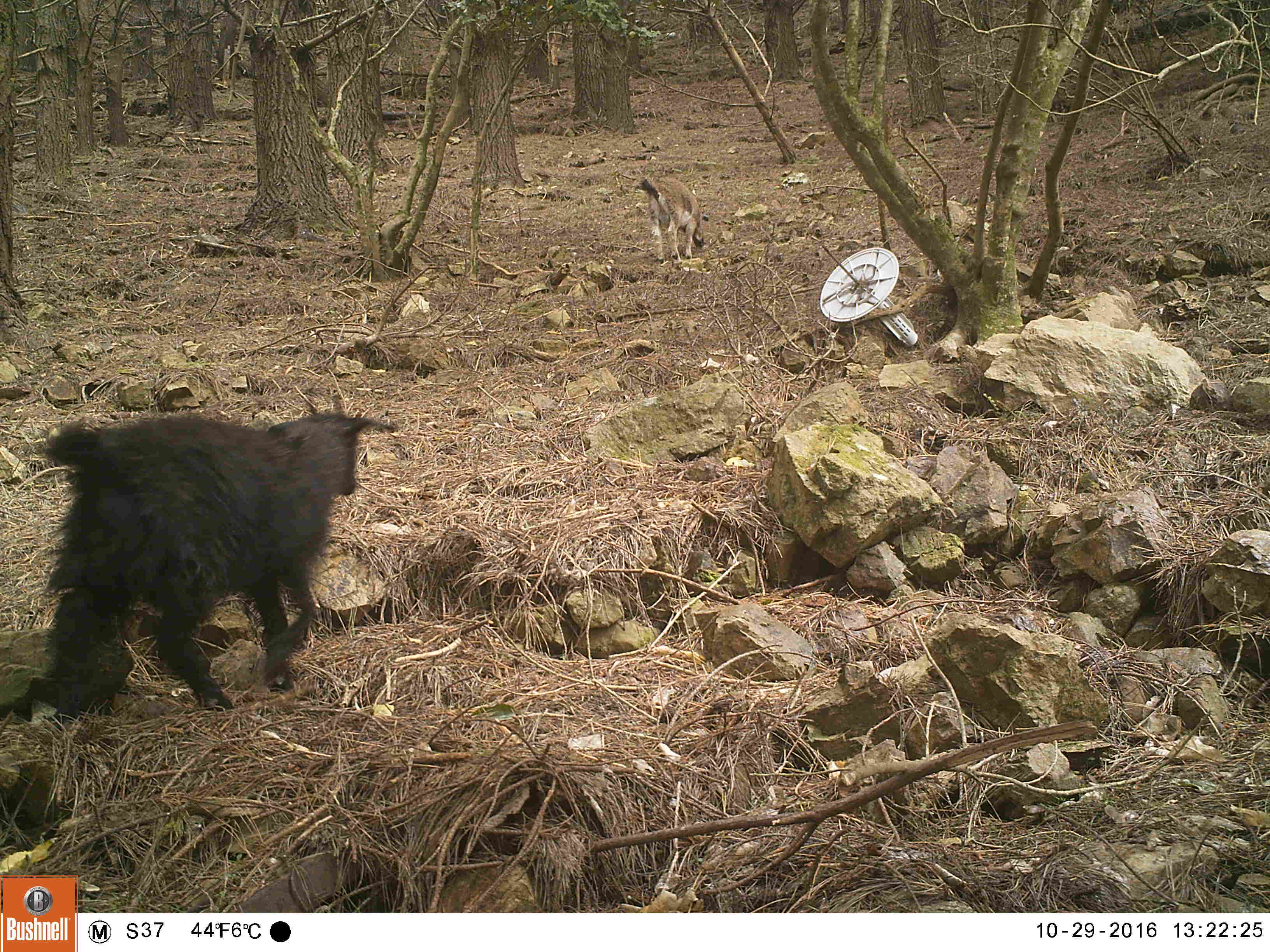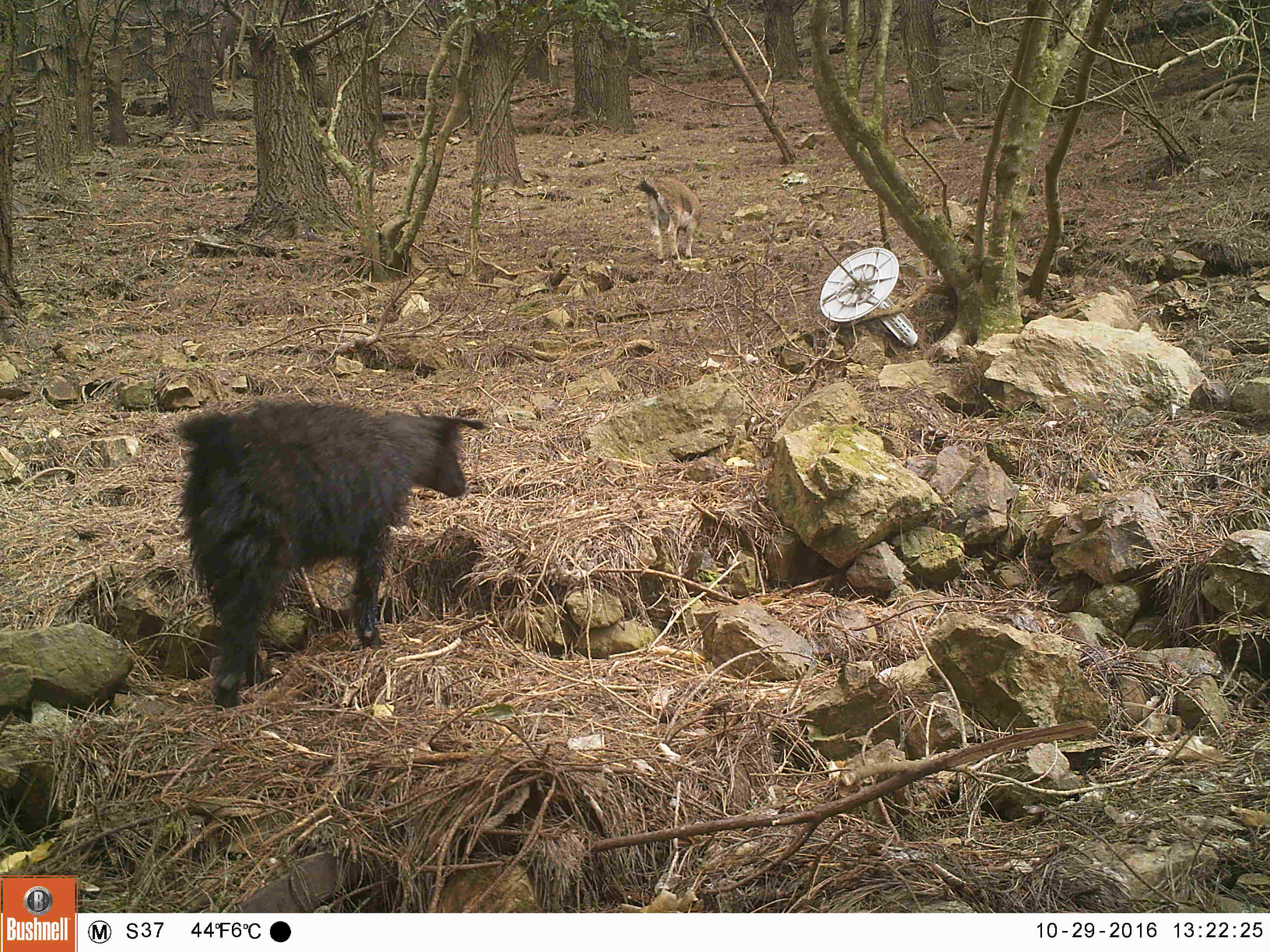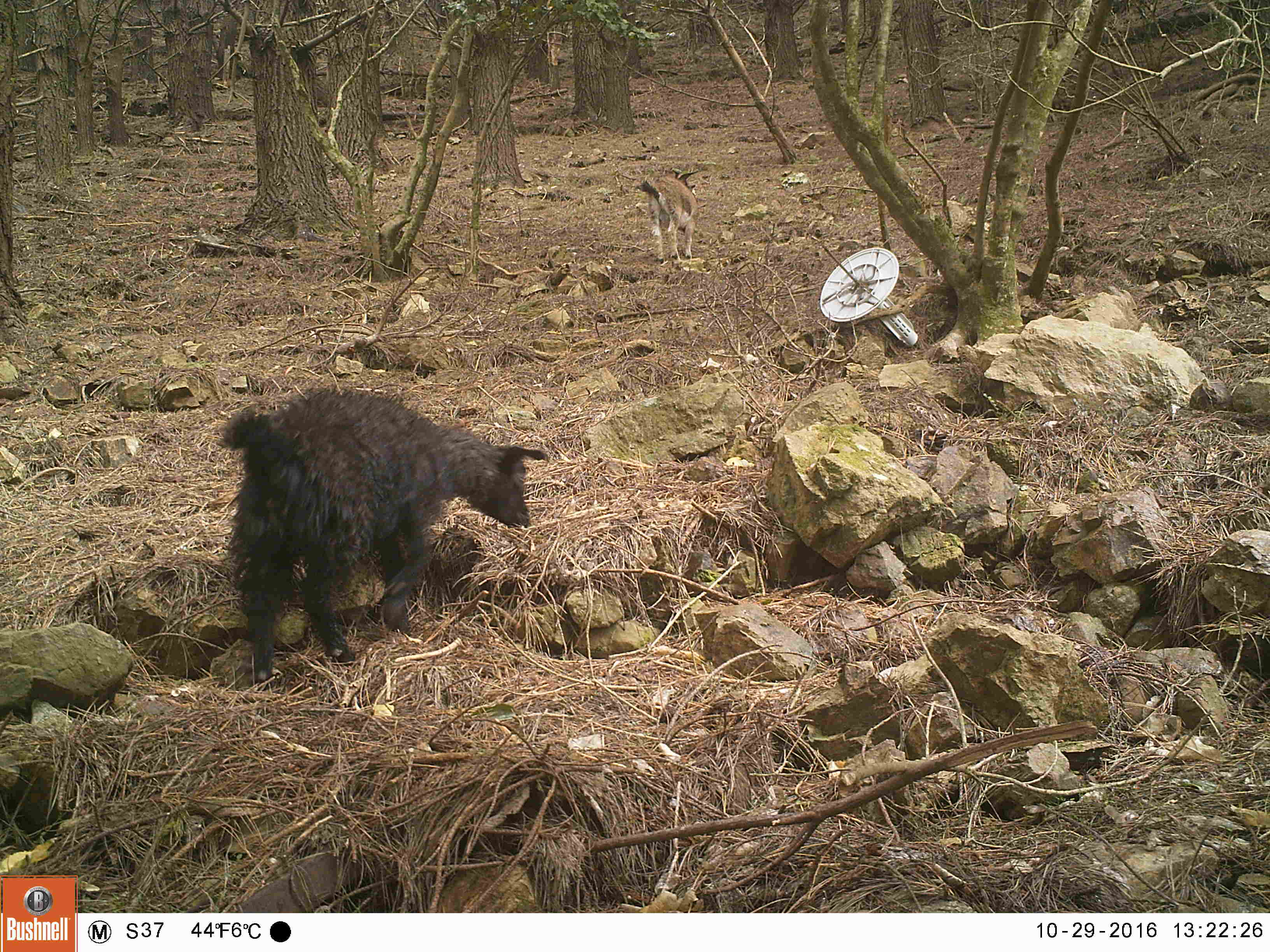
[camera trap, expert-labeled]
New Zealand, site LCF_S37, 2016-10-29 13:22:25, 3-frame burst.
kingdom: Animalia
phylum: Chordata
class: Mammalia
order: Artiodactyla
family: Bovidae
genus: Capra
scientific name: Capra hircus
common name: goat